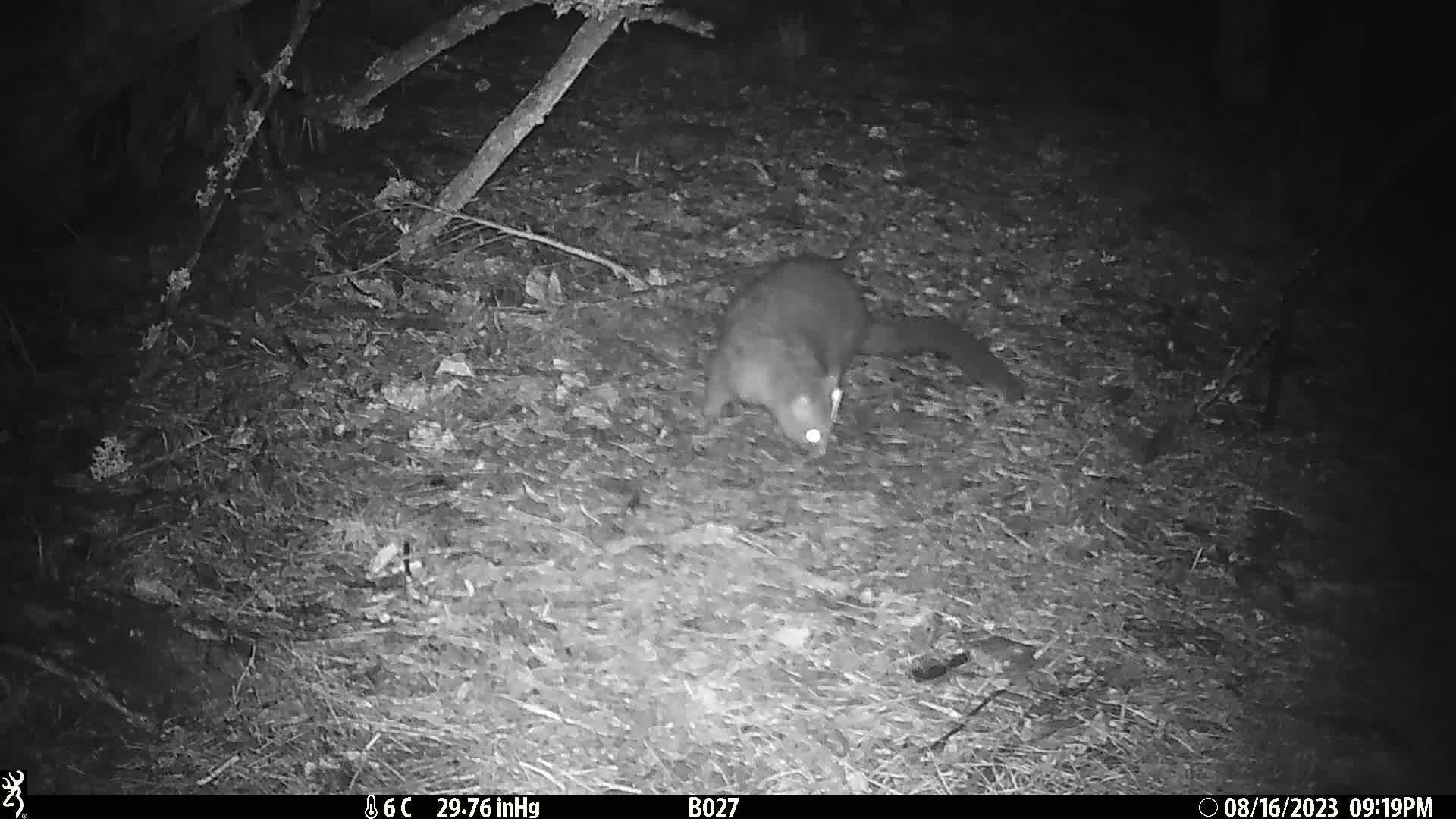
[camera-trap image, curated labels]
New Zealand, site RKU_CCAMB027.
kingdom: Animalia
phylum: Chordata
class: Mammalia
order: Diprotodontia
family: Phalangeridae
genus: Trichosurus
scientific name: Trichosurus vulpecula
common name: common brushtail possum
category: possum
Possum (common brushtail possum) (Trichosurus vulpecula).